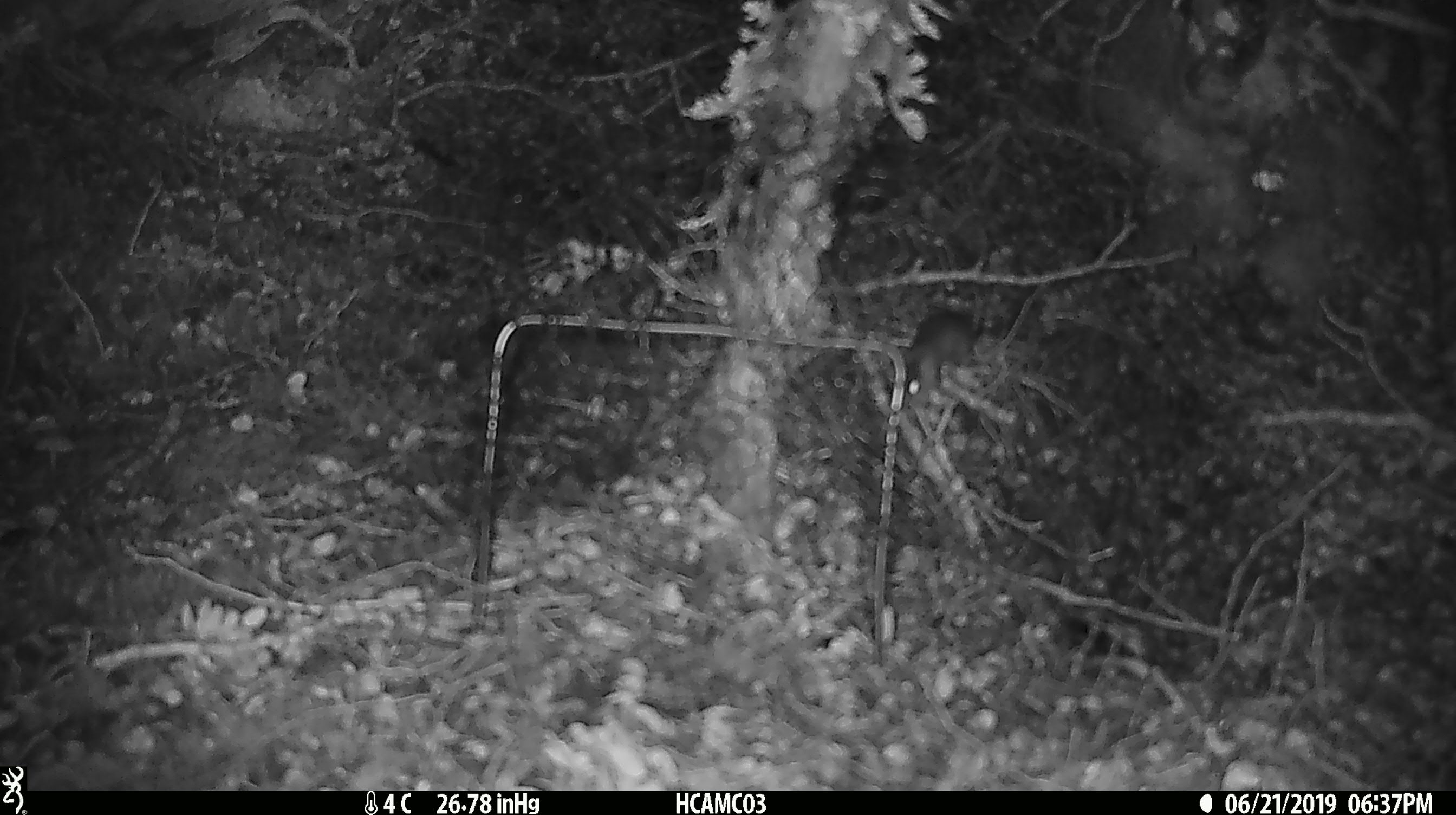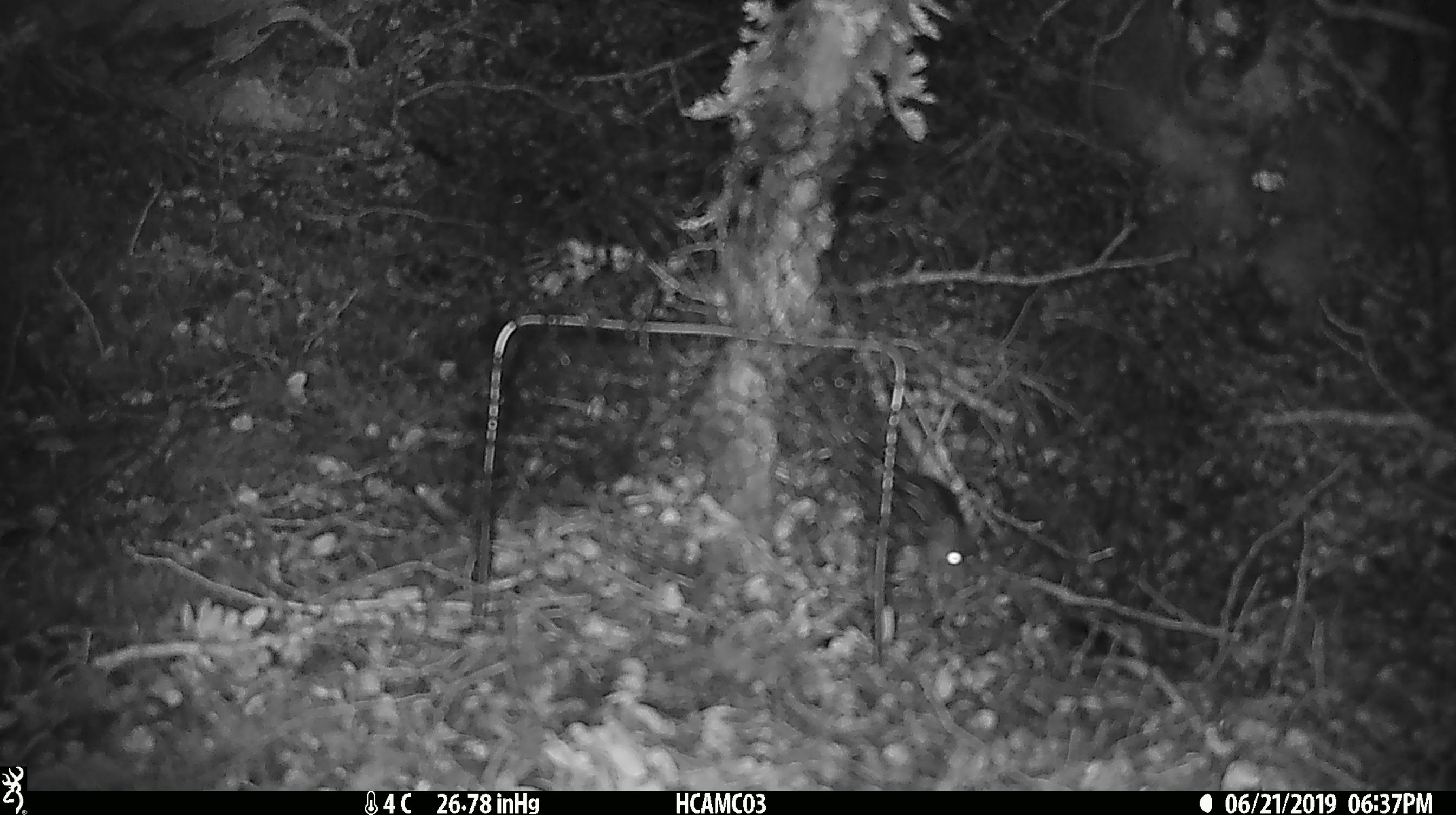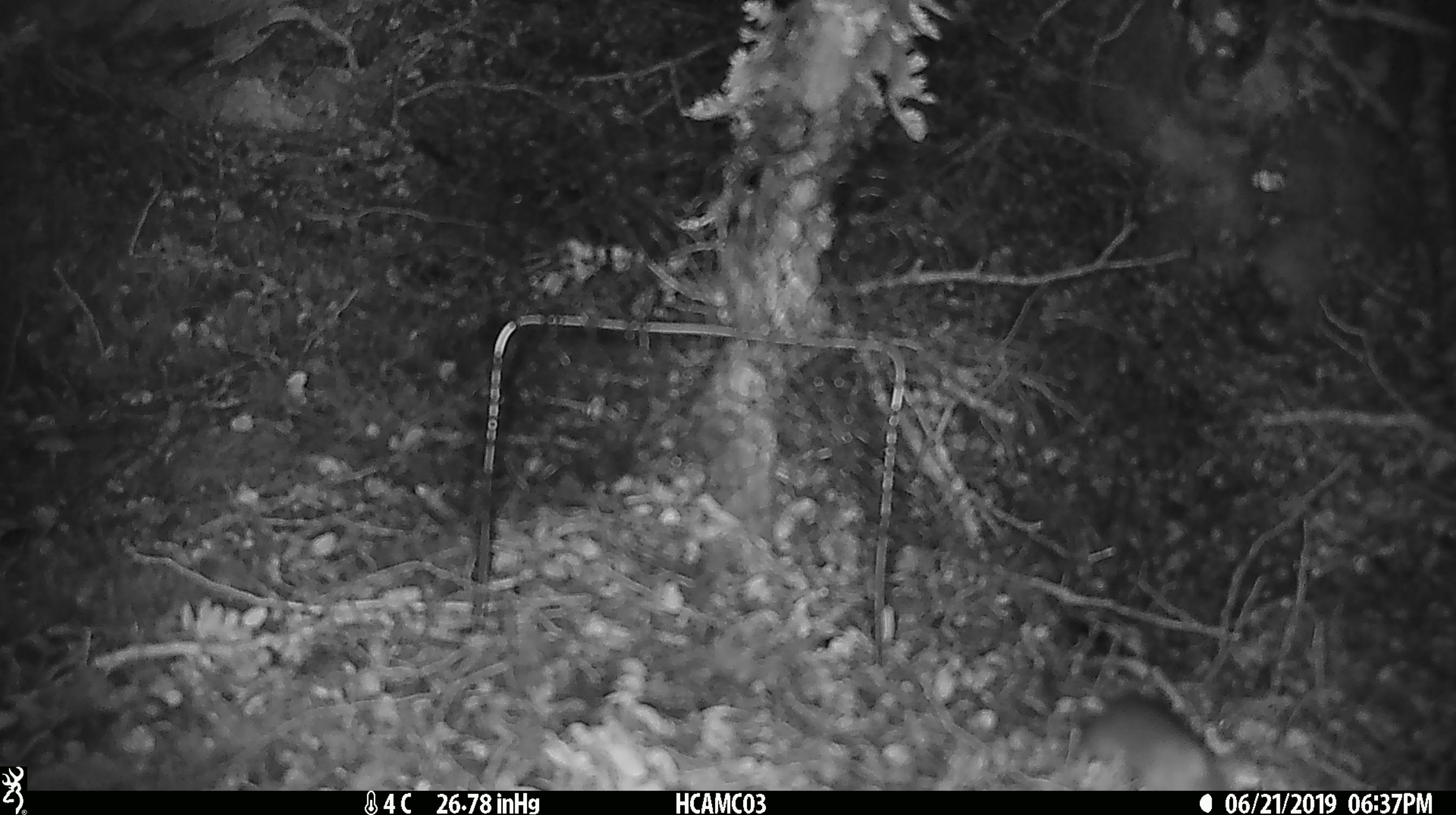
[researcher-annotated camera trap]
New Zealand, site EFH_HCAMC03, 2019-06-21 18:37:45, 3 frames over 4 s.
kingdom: Animalia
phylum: Chordata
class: Mammalia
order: Rodentia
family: Muridae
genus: Mus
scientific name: Mus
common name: mouse